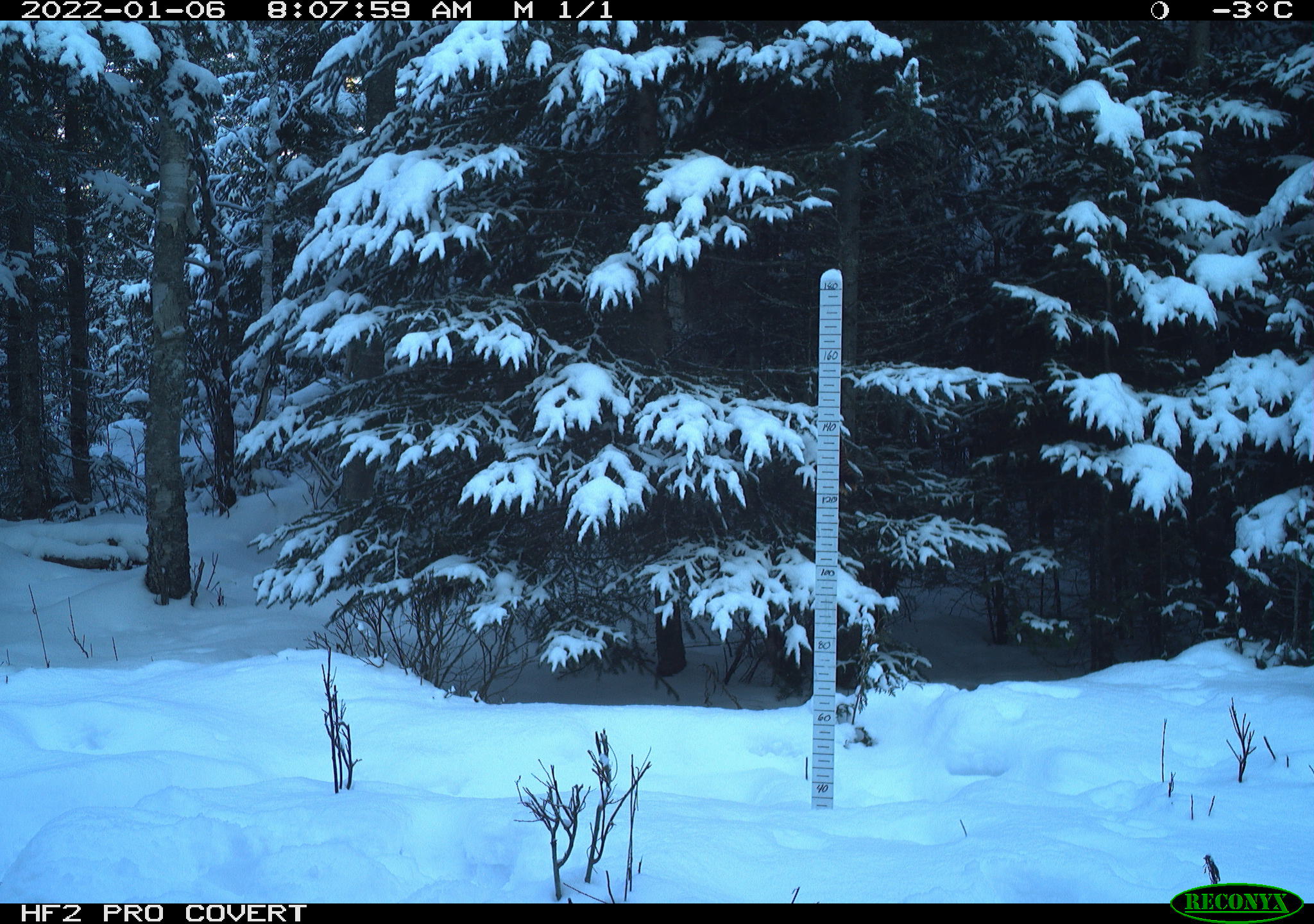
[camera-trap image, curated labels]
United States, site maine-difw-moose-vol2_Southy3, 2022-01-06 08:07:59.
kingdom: Animalia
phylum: Chordata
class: Mammalia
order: Artiodactyla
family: Cervidae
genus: Alces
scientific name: Alces alces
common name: moose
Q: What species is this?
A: Moose (Alces alces).